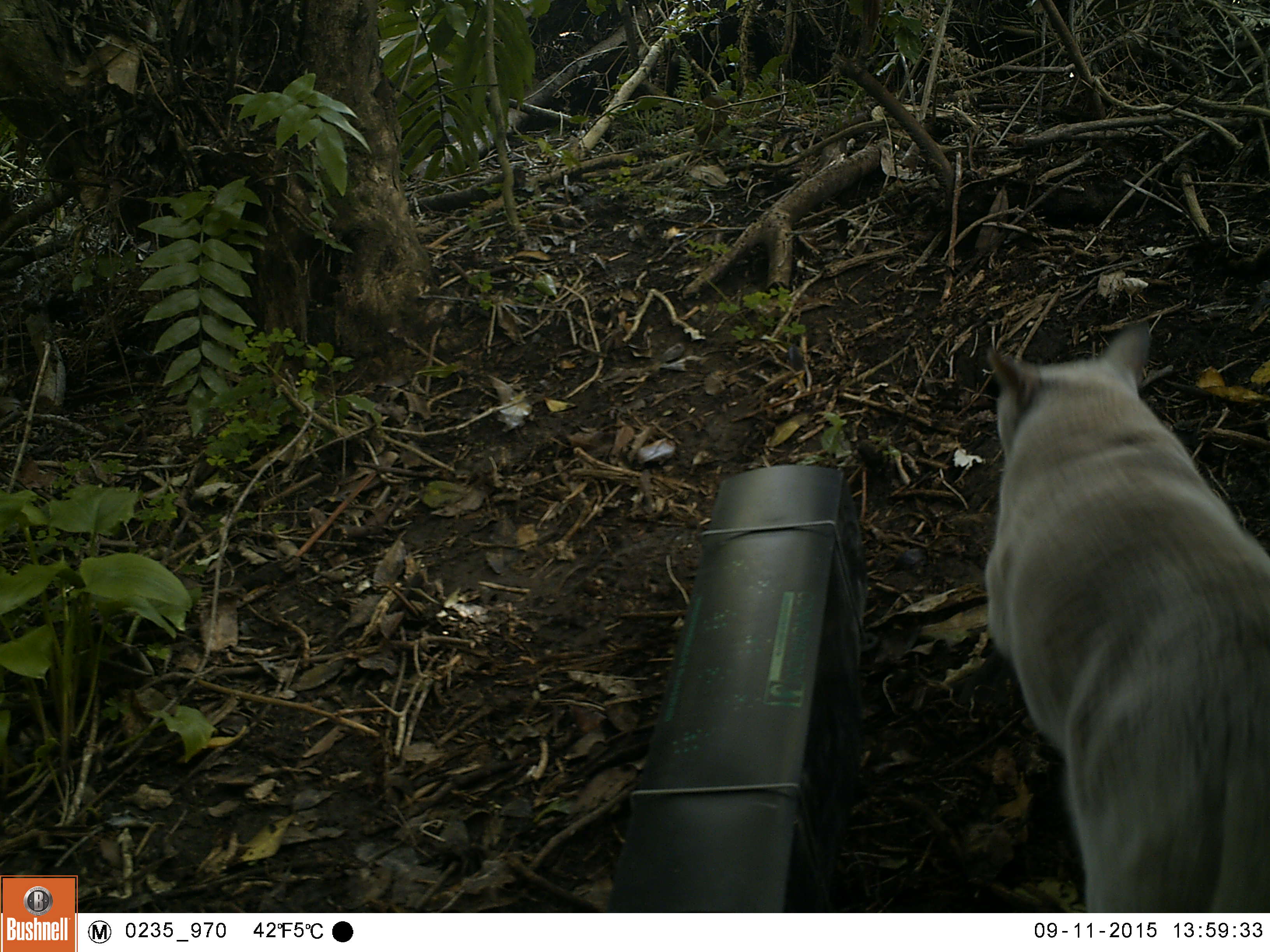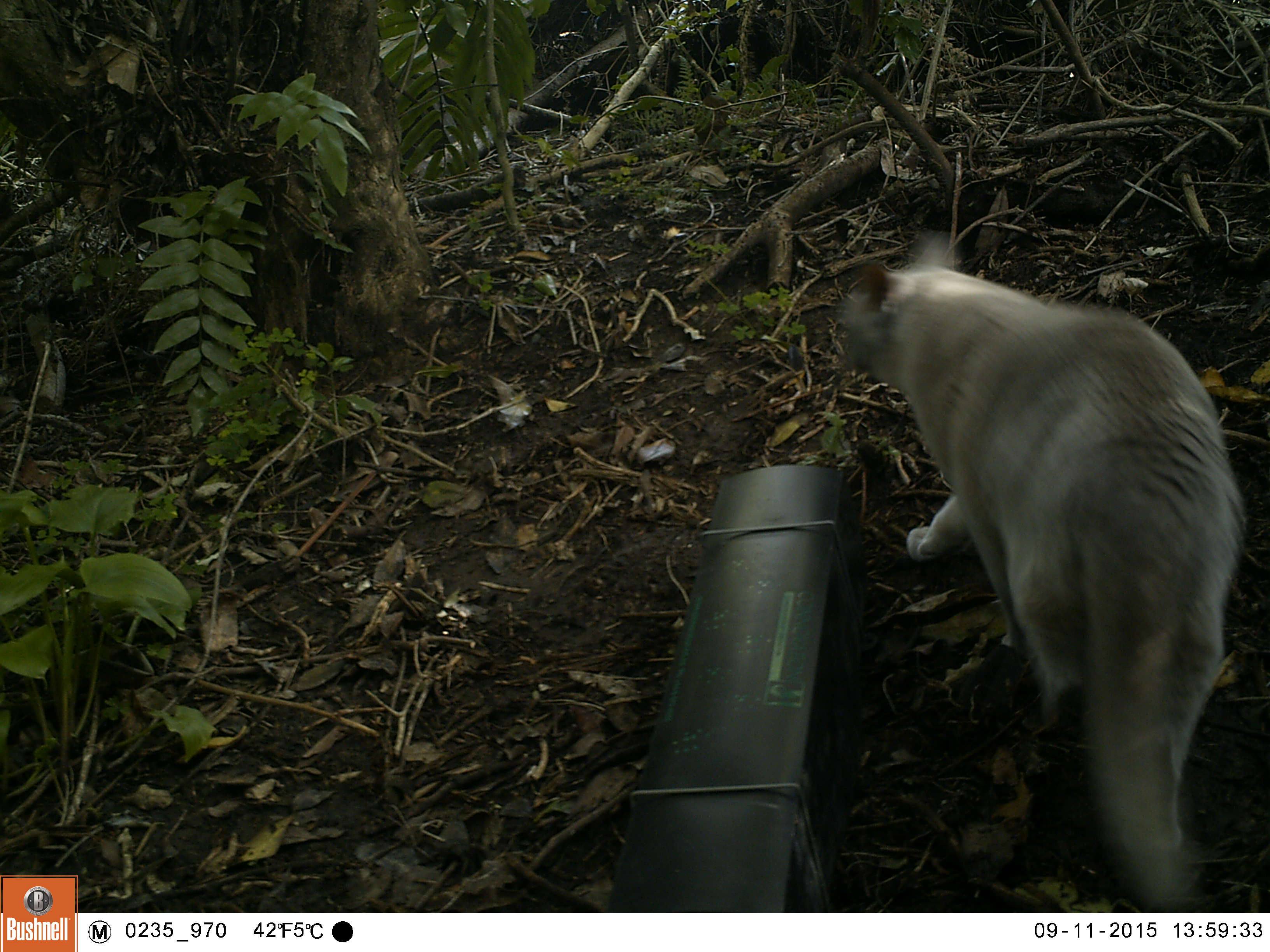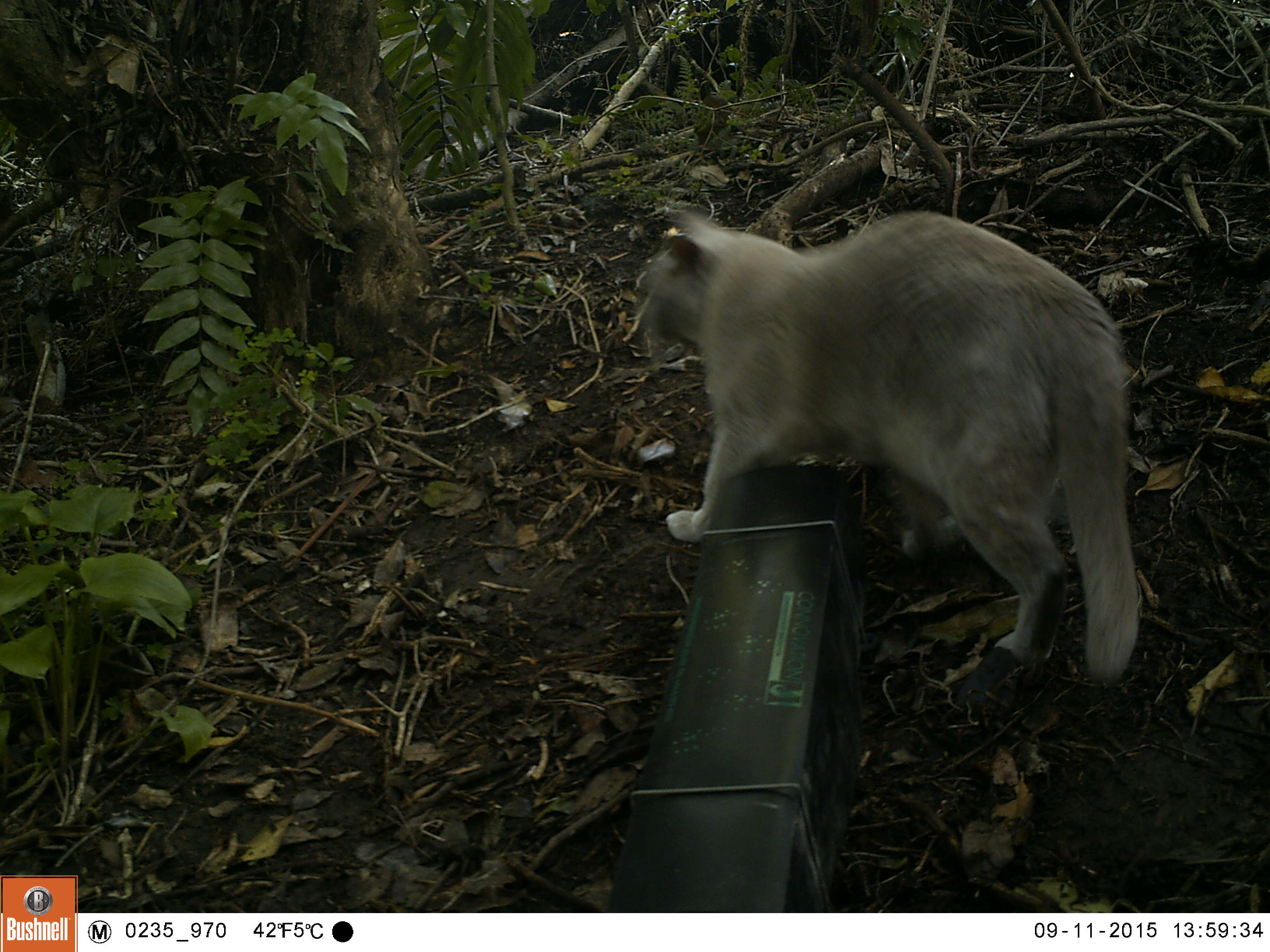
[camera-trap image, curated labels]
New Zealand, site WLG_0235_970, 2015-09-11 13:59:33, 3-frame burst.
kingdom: Animalia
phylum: Chordata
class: Mammalia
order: Carnivora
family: Felidae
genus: Felis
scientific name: Felis catus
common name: domestic cat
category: cat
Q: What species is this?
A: Cat (domestic cat) (Felis catus).